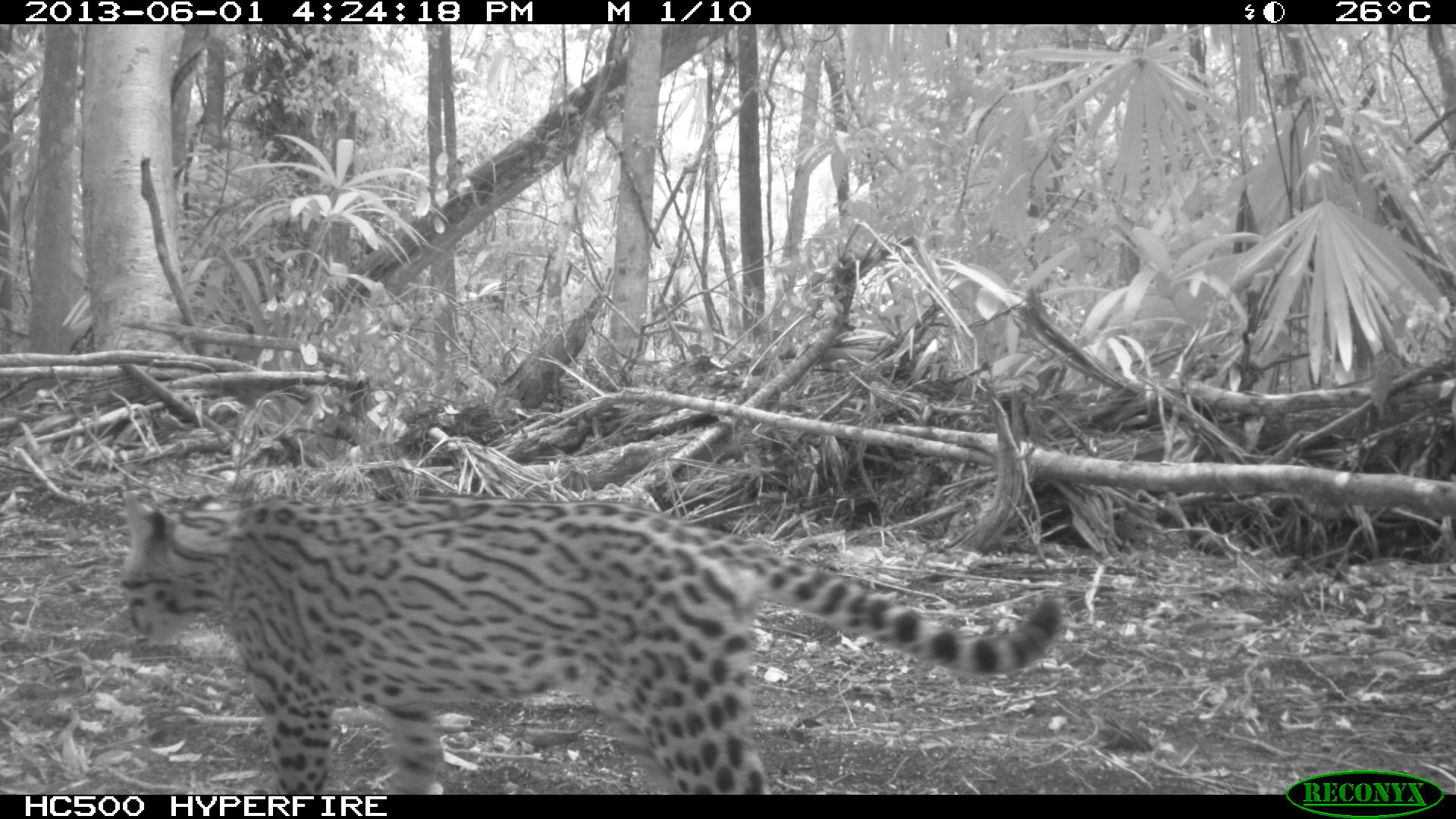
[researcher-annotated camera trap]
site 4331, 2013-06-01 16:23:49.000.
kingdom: Animalia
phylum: Chordata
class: Mammalia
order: Carnivora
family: Felidae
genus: Leopardus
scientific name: Leopardus pardalis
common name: ocelot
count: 1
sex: female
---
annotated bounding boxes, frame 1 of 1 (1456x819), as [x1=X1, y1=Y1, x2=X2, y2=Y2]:
leopardus pardalis: [x1=118, y1=487, x2=1061, y2=795]